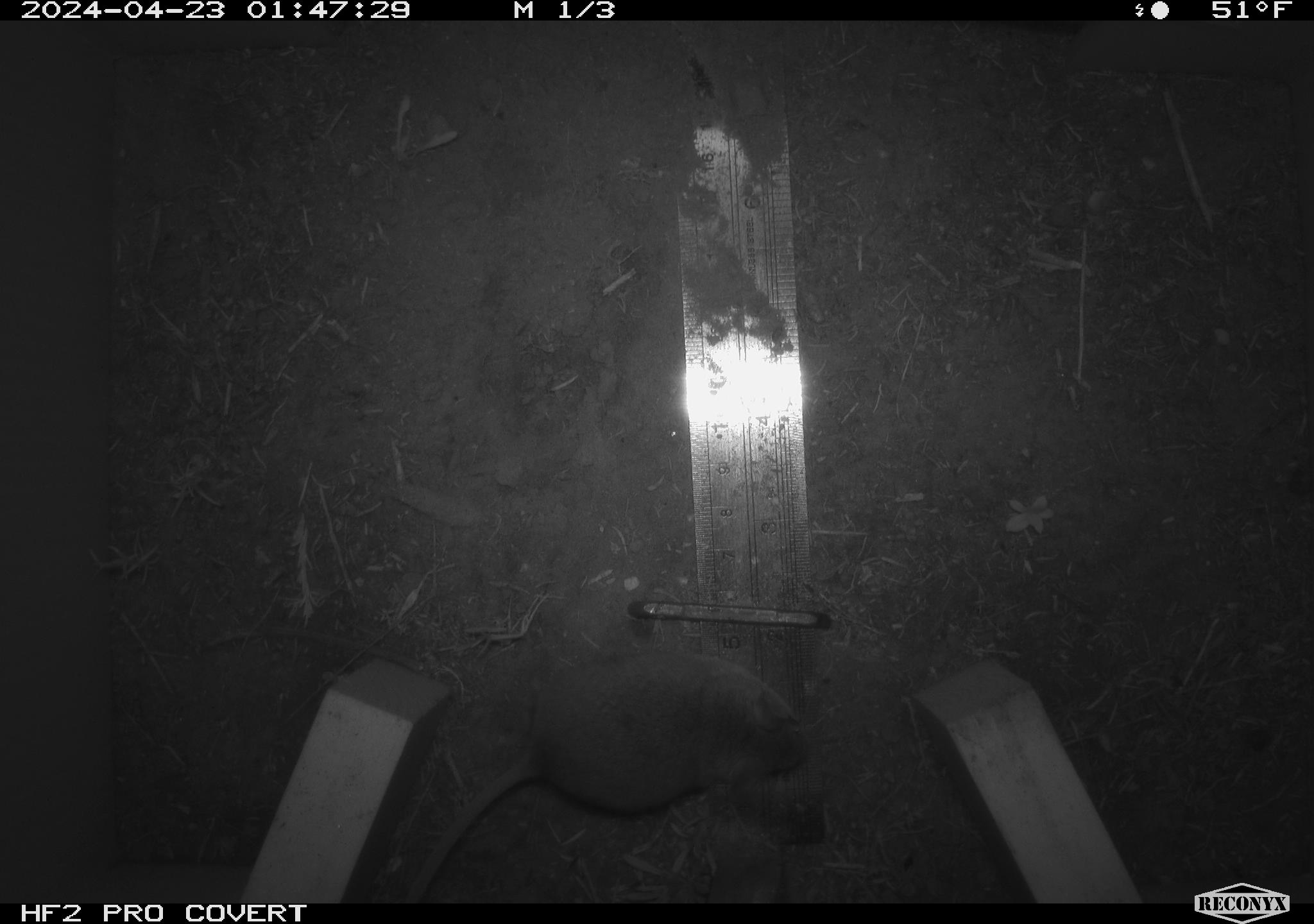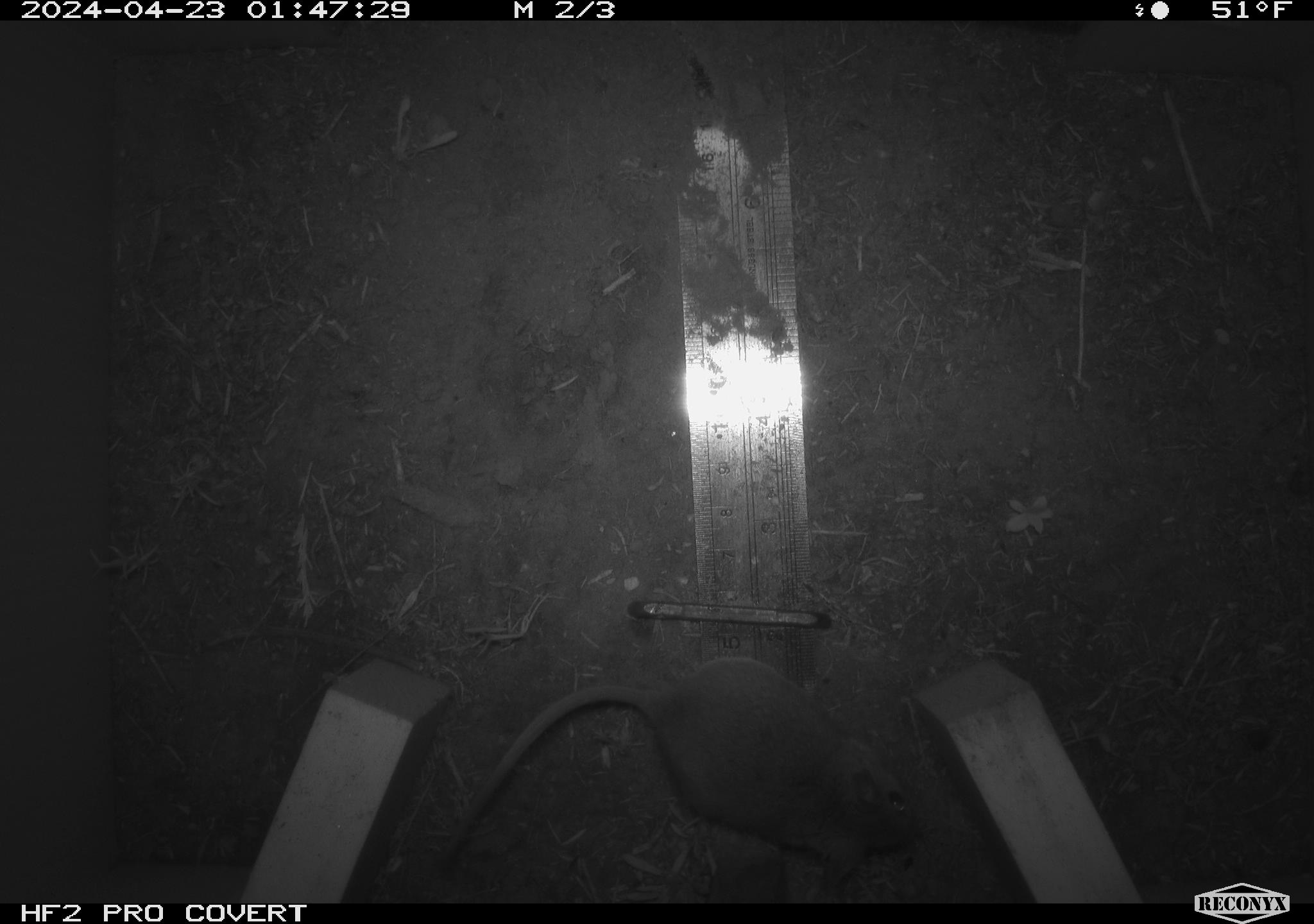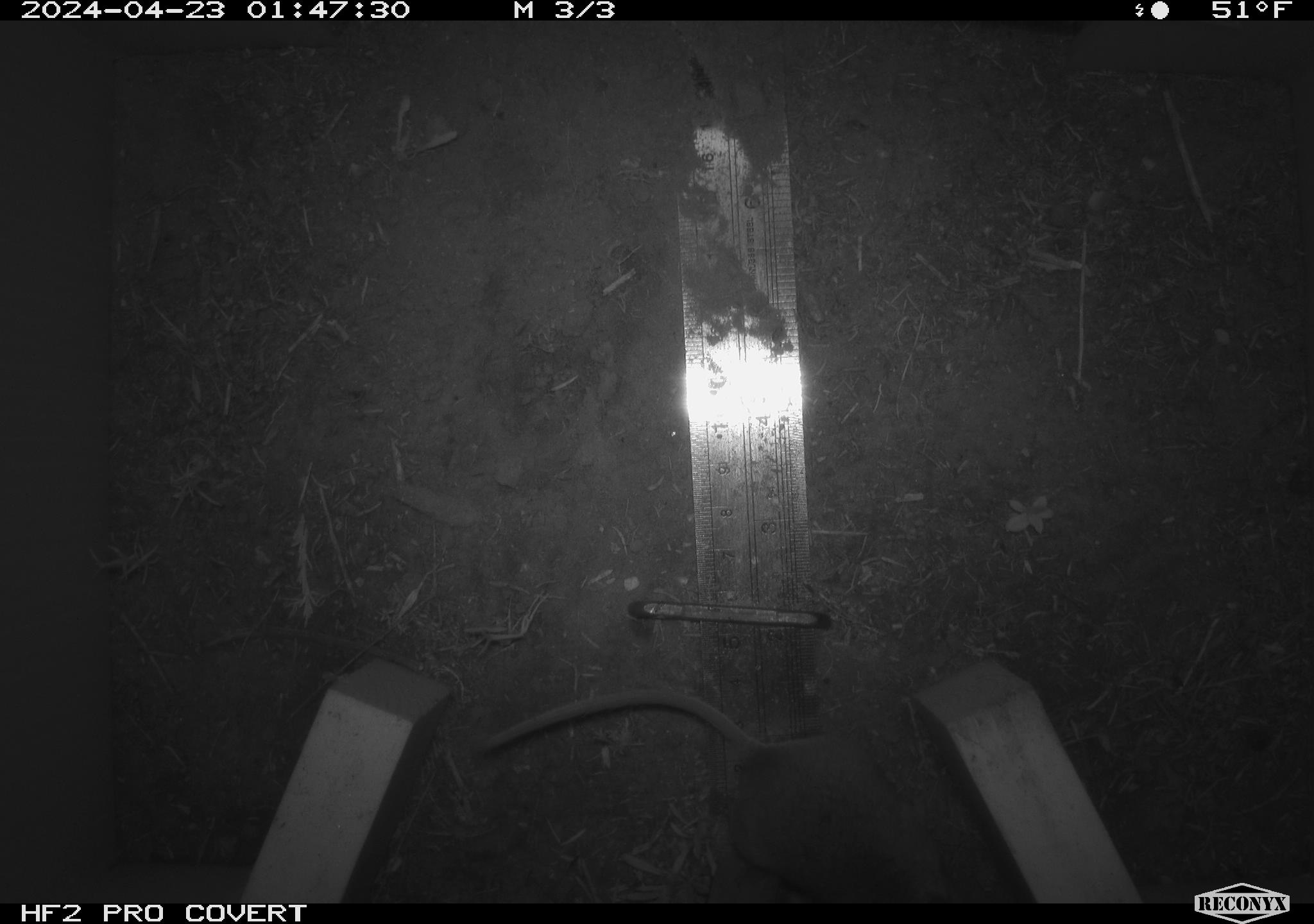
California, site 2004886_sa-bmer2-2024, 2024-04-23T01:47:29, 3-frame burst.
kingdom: Animalia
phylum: Chordata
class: Mammalia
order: Rodentia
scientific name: Rodentia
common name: mouse species